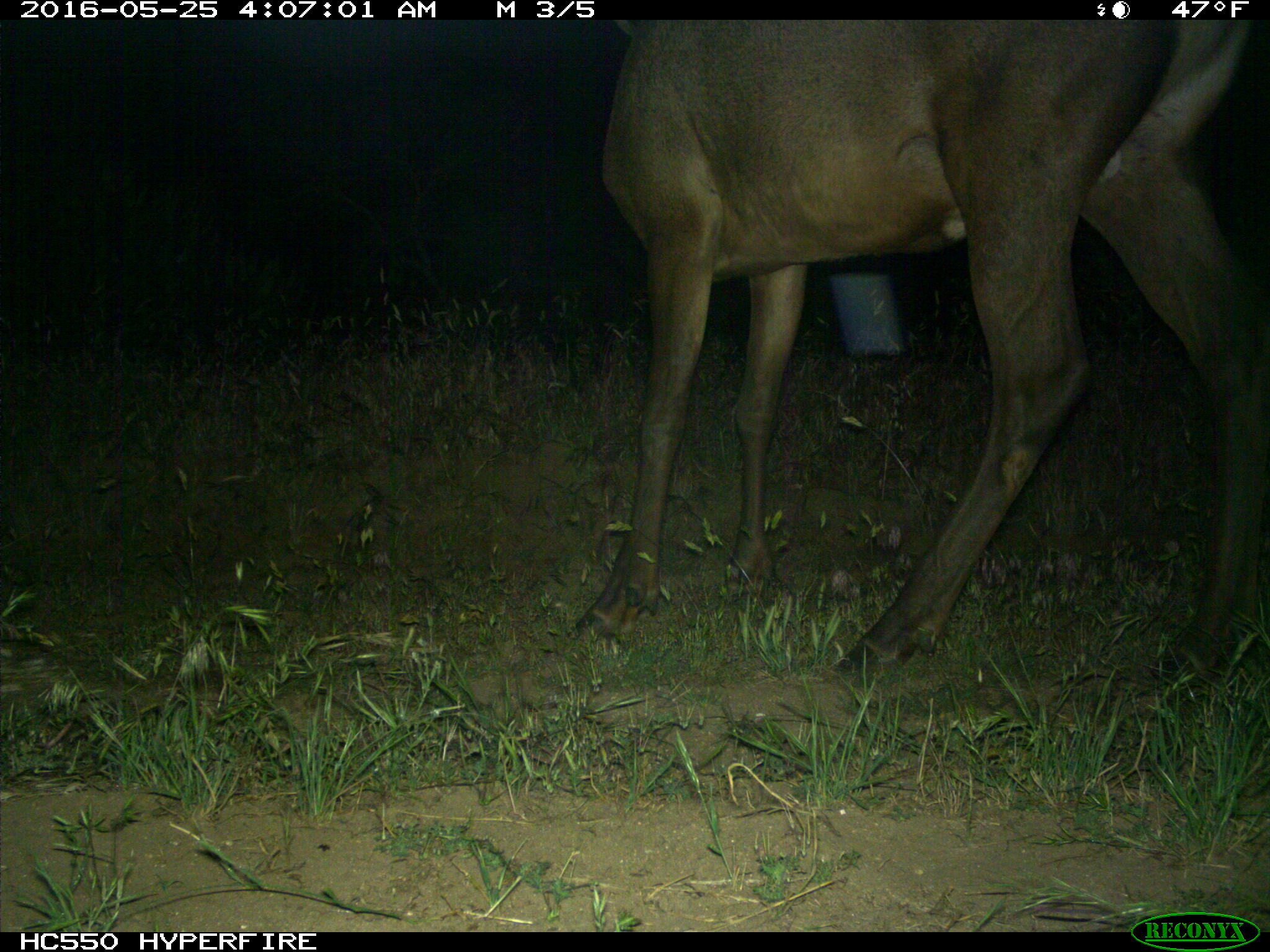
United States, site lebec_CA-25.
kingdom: Animalia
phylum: Chordata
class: Mammalia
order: Artiodactyla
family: Cervidae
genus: Cervus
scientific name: Cervus canadensis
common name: elk